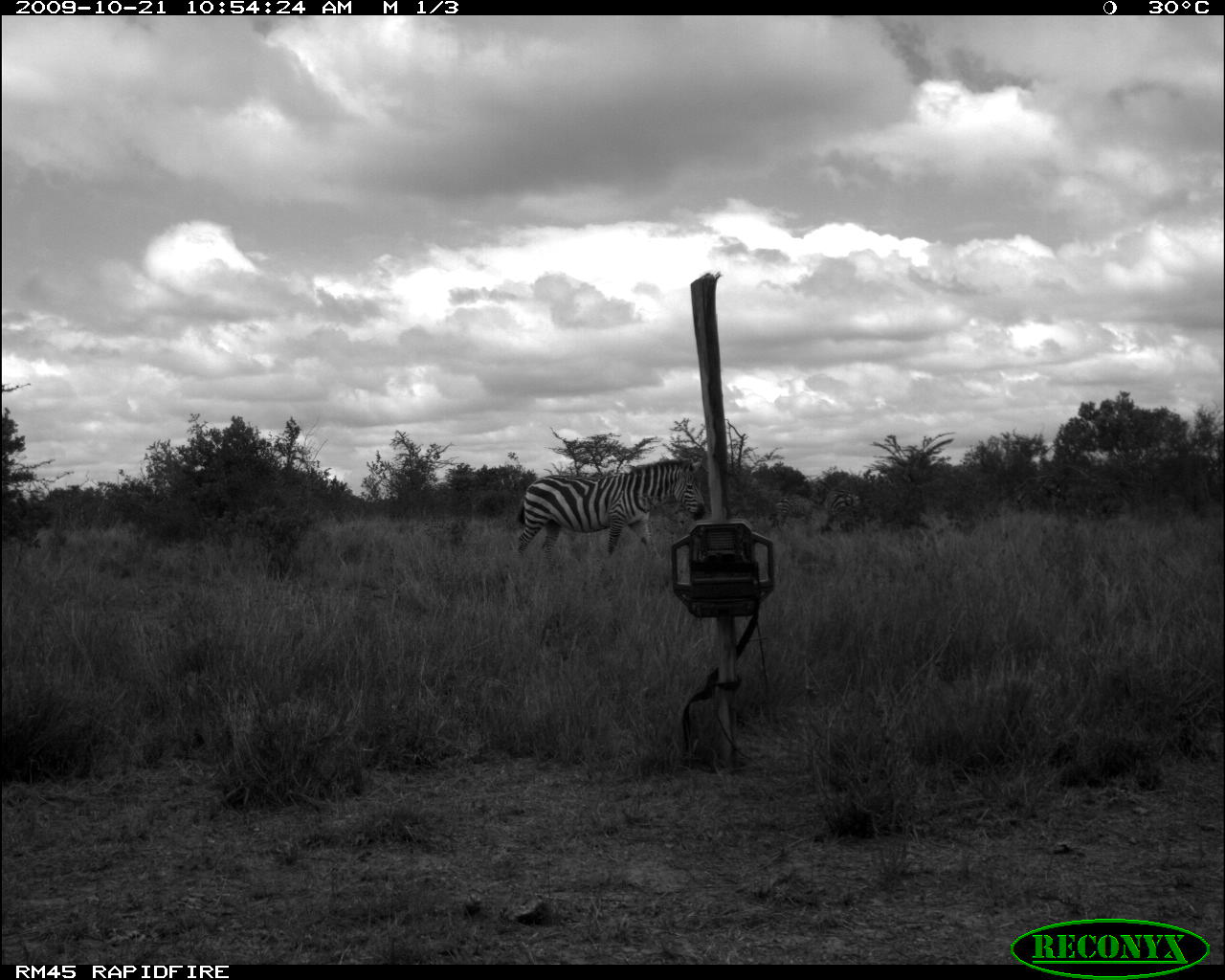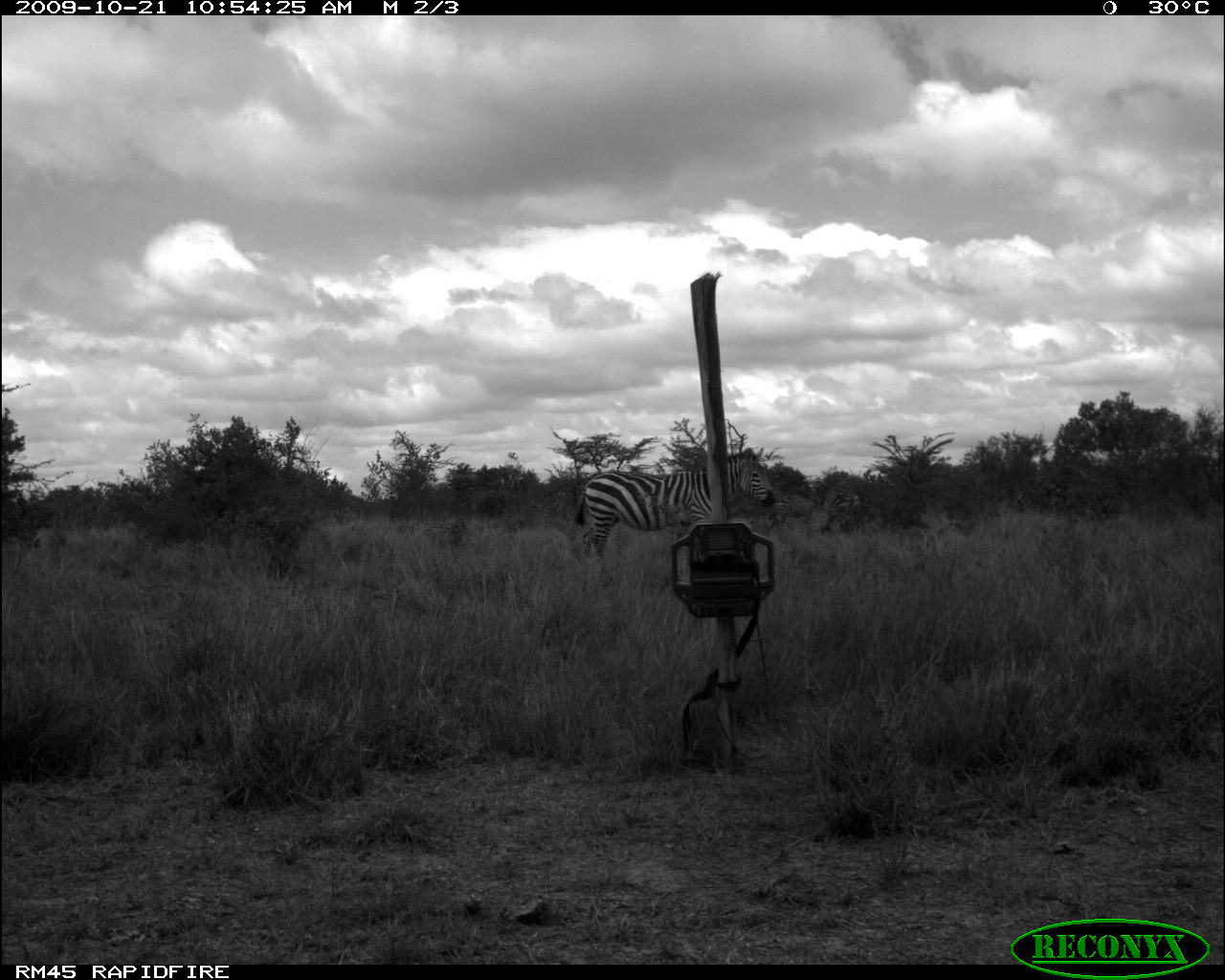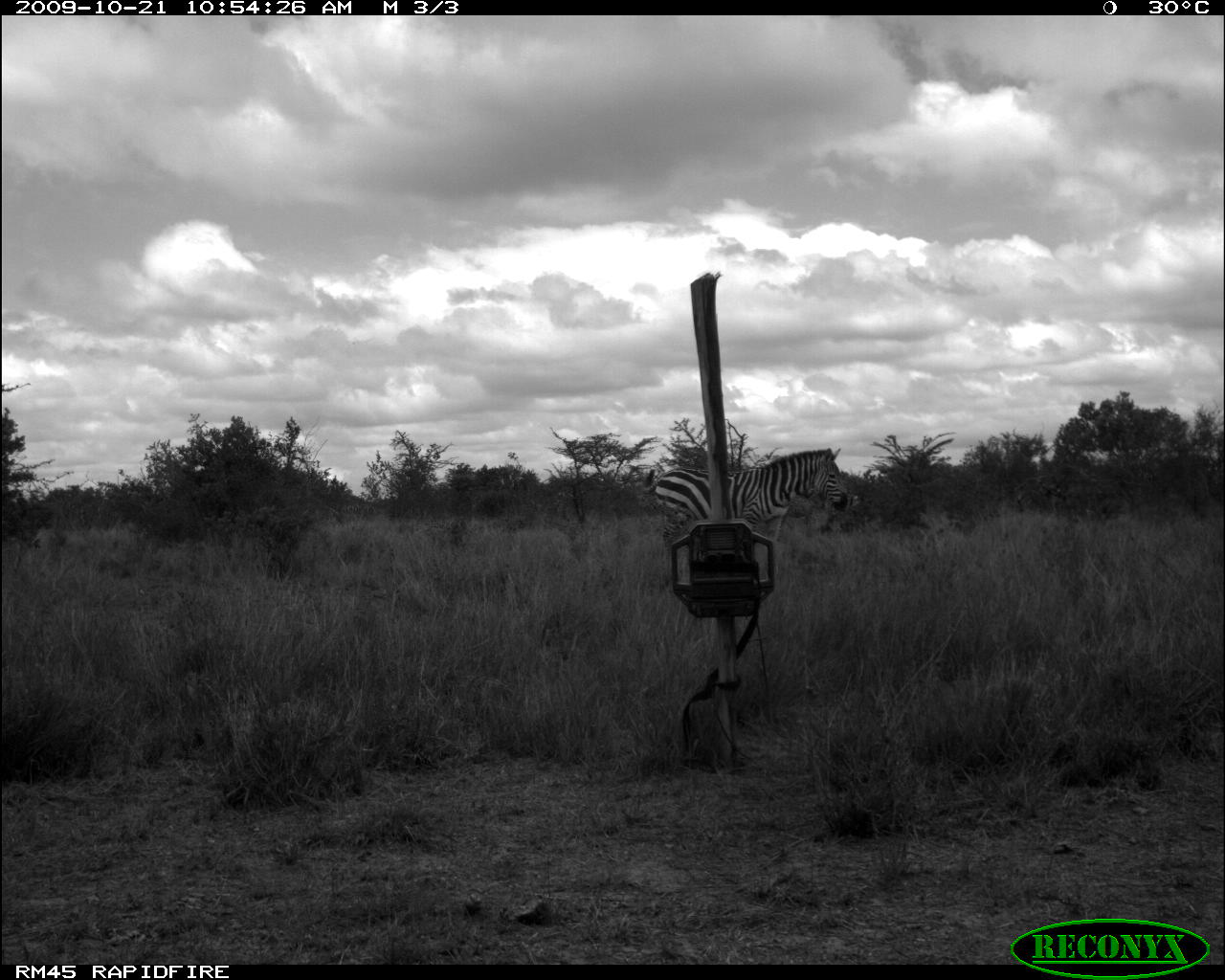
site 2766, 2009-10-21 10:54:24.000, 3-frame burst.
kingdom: Animalia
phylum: Chordata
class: Mammalia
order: Perissodactyla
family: Equidae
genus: Equus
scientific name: Equus quagga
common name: plains zebra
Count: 1.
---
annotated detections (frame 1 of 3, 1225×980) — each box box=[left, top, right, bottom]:
equus quagga: box=[515, 457, 706, 560]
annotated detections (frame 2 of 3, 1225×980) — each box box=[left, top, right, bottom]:
equus quagga: box=[575, 446, 776, 559]; box=[778, 494, 816, 530]; box=[823, 484, 860, 519]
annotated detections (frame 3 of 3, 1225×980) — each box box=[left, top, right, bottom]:
equus quagga: box=[642, 446, 848, 555]